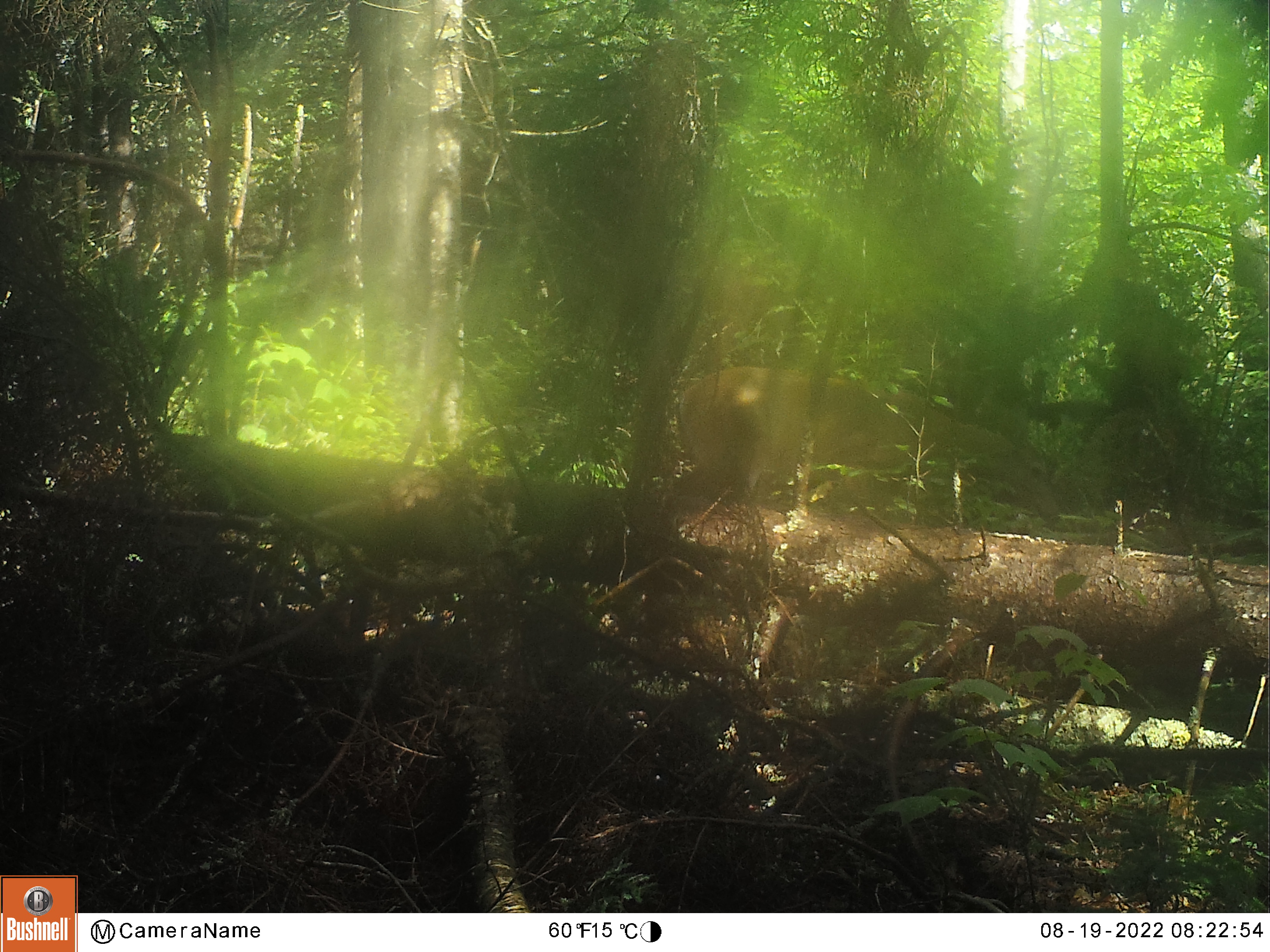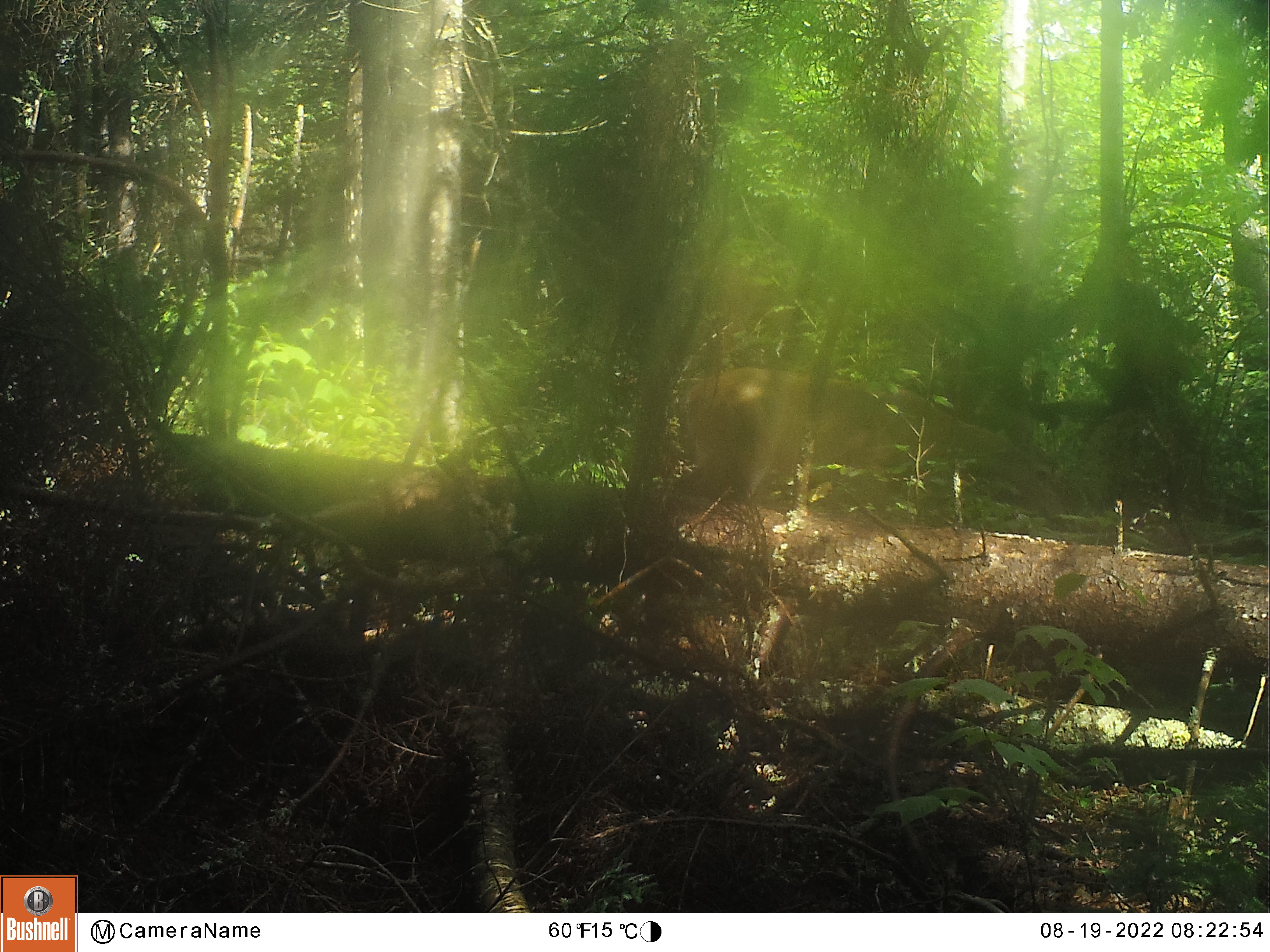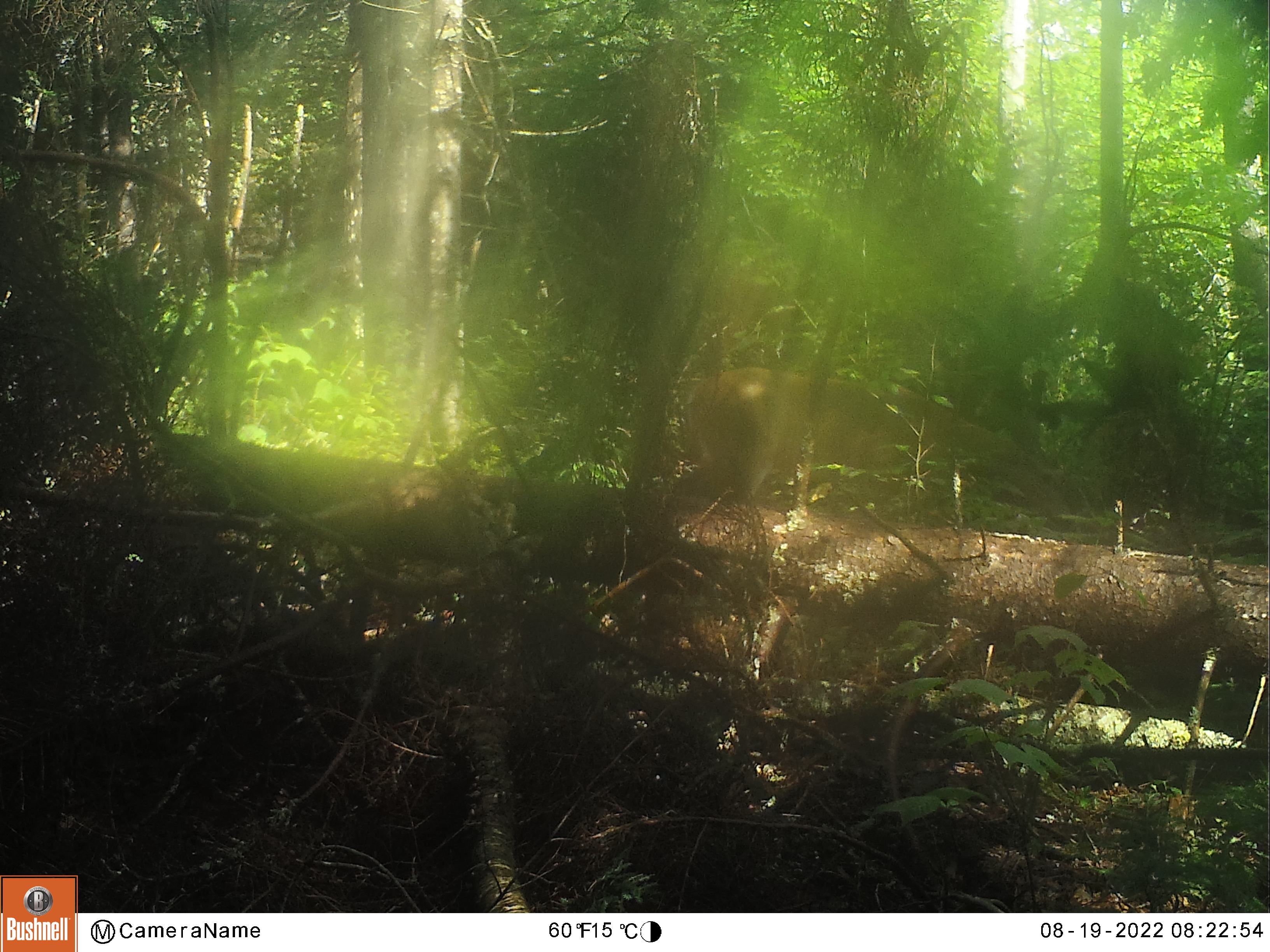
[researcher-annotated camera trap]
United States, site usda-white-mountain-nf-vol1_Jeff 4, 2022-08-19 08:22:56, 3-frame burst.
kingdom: Animalia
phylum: Chordata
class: Mammalia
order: Artiodactyla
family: Cervidae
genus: Odocoileus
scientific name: Odocoileus virginianus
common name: white-tailed deer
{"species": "white-tailed deer (Odocoileus virginianus)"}